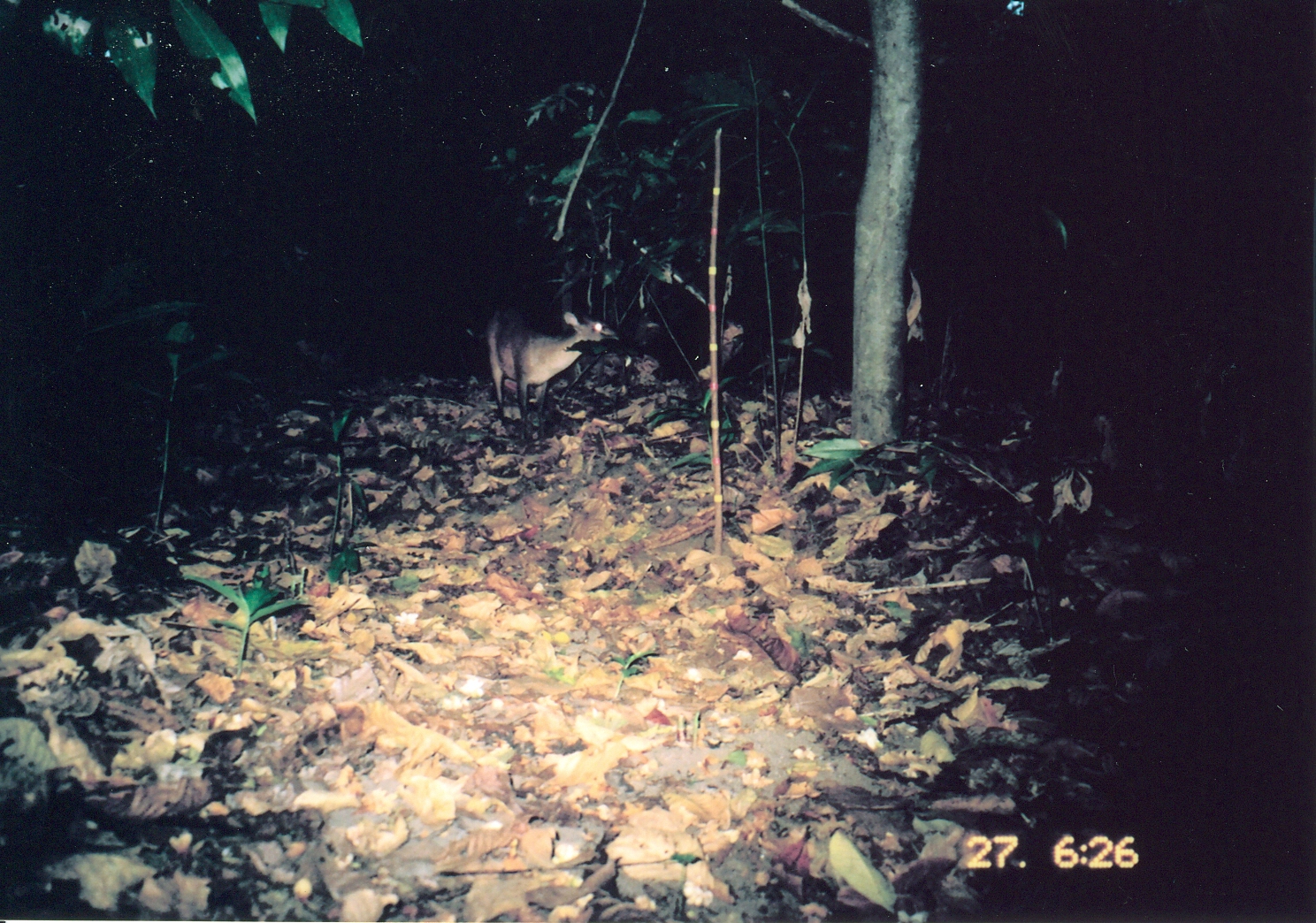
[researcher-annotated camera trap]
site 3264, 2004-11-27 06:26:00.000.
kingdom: Animalia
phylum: Chordata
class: Mammalia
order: Artiodactyla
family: Bovidae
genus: Cephalophus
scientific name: Cephalophus harveyi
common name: harvey's duiker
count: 1